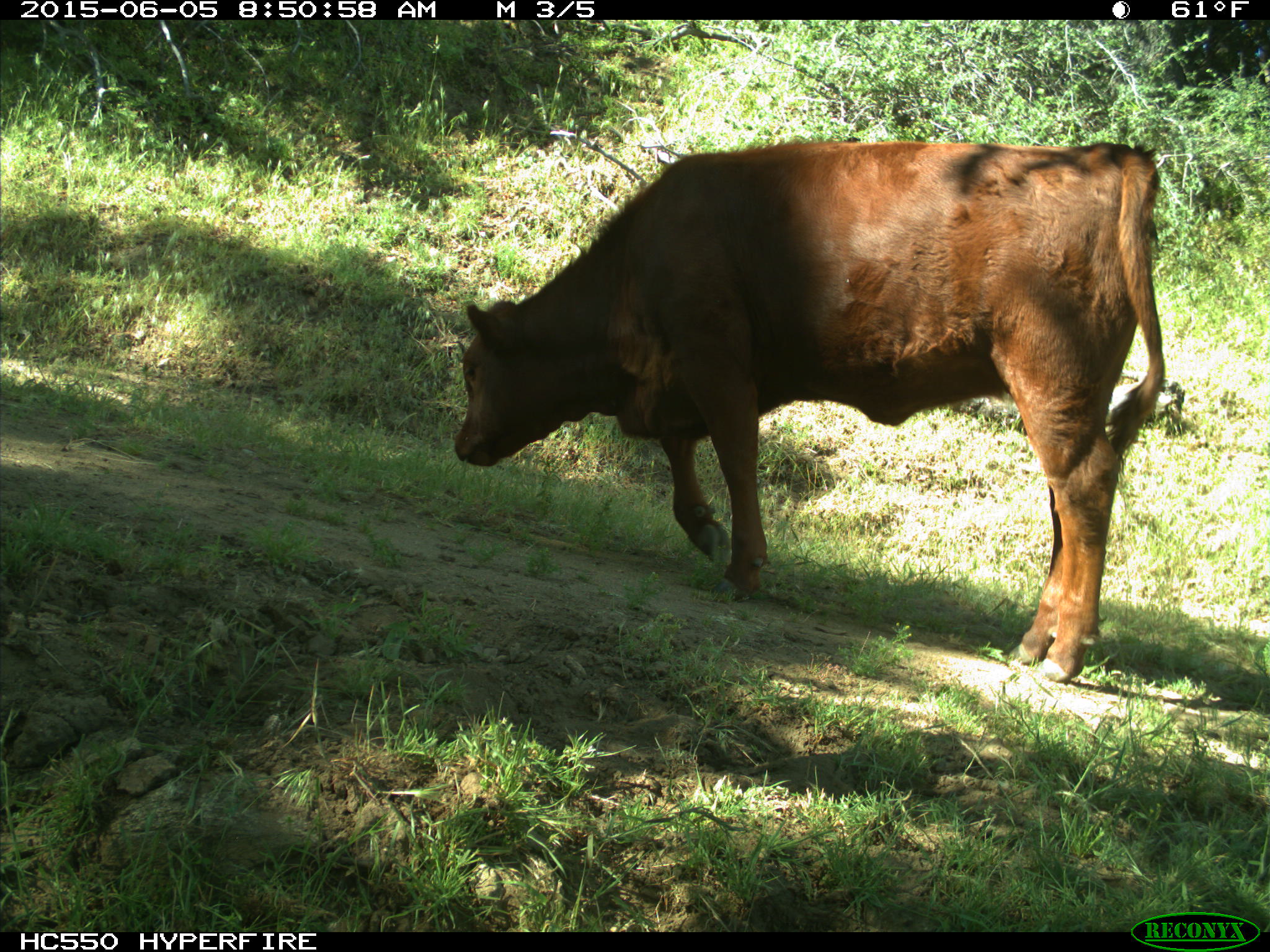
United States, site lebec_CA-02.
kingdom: Animalia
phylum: Chordata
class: Mammalia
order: Artiodactyla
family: Bovidae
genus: Bos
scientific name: Bos taurus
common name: domestic cow